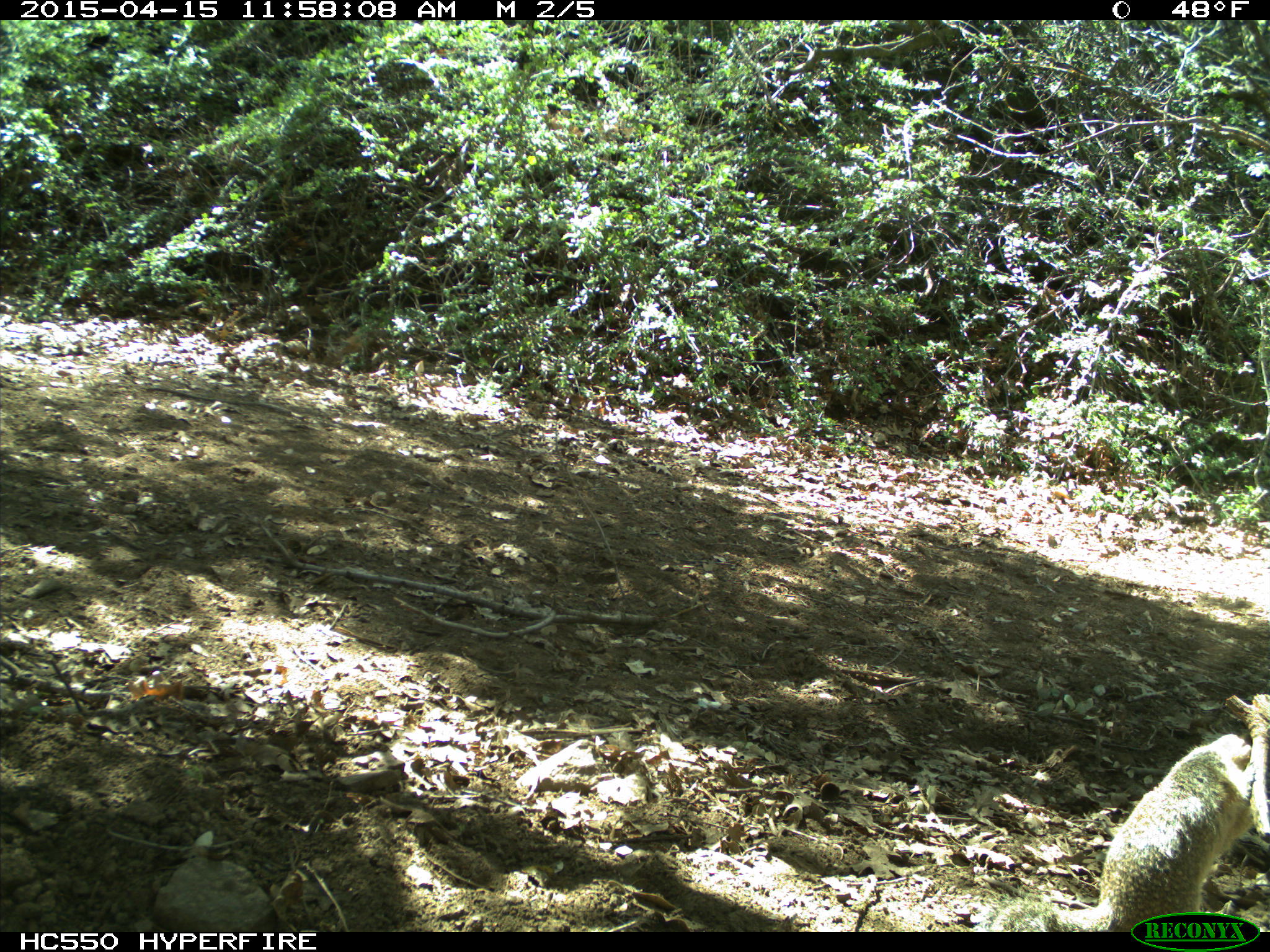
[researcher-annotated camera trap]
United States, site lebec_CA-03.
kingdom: Animalia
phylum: Chordata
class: Mammalia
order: Rodentia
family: Sciuridae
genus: Otospermophilus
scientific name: Otospermophilus beecheyi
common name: california ground squirrel